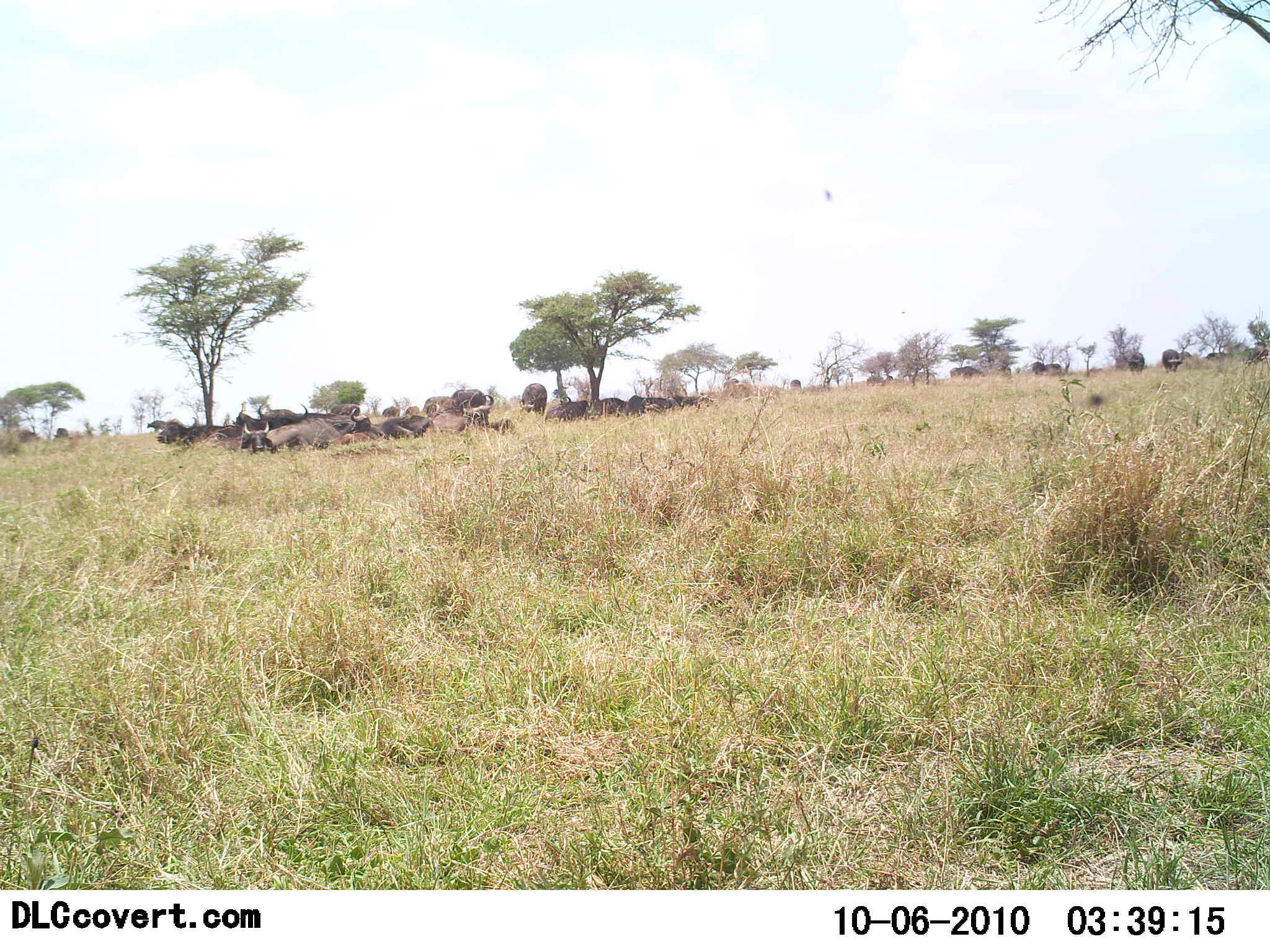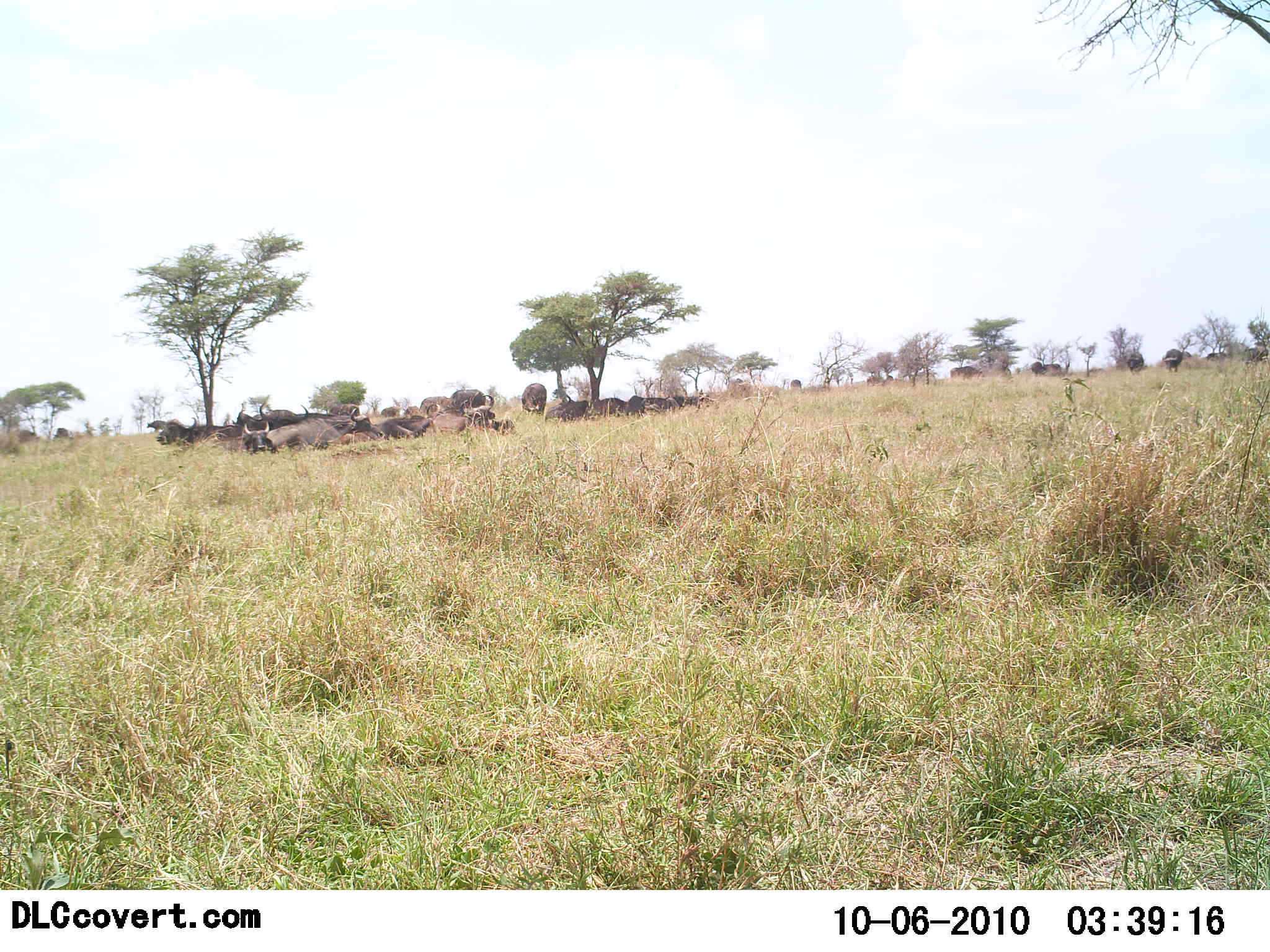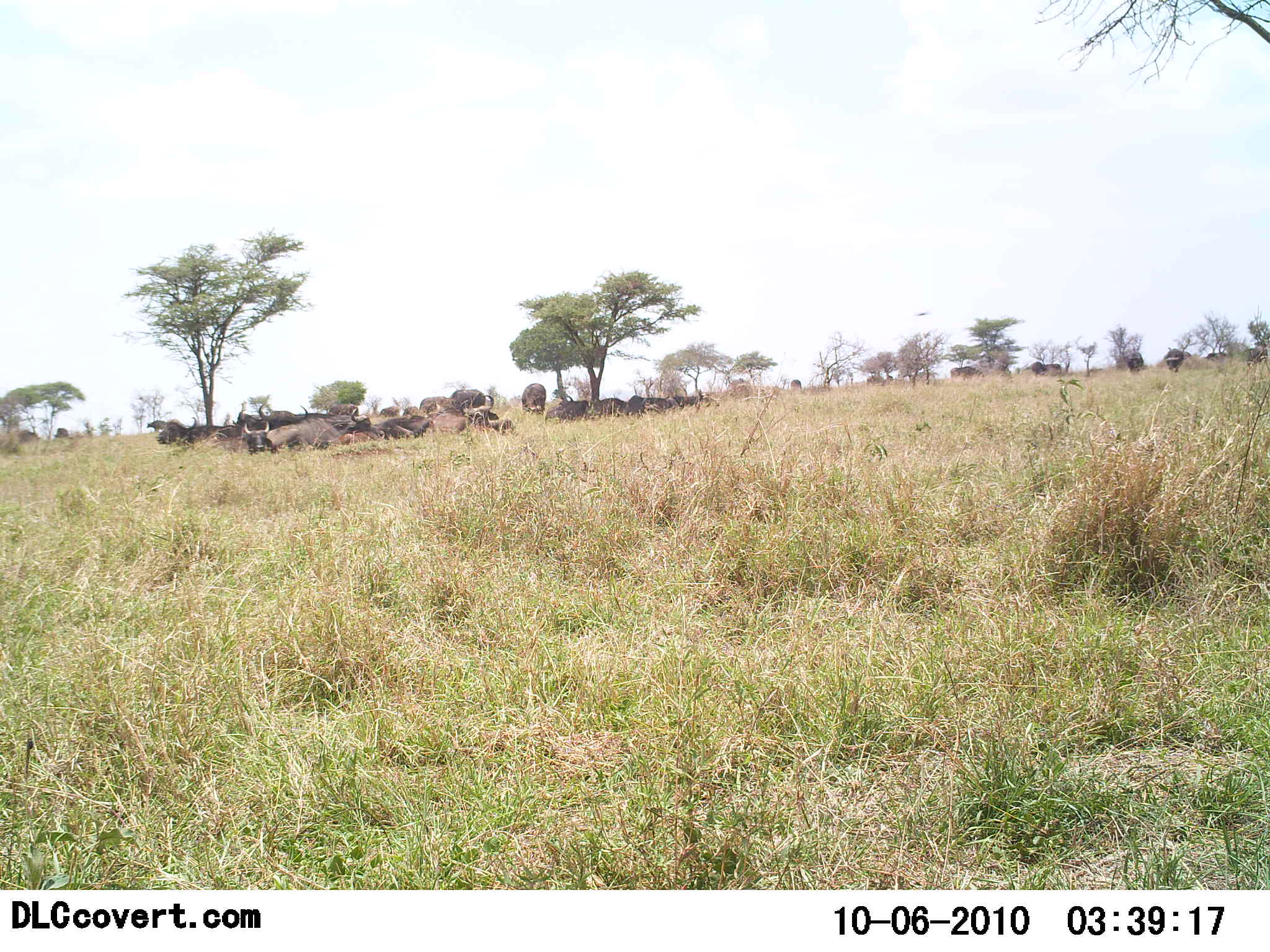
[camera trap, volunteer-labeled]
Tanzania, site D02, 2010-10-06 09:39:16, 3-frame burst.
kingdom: Animalia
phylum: Chordata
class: Mammalia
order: Artiodactyla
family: Bovidae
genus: Connochaetes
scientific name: Connochaetes taurinus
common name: blue wildebeest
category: wildebeest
Wildebeest (blue wildebeest) (Connochaetes taurinus), count 11-50. Behavior (volunteer vote fractions): standing 50%, resting 100%, moving 8%, interacting 0%. Young present (vote fraction): 0%. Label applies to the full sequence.